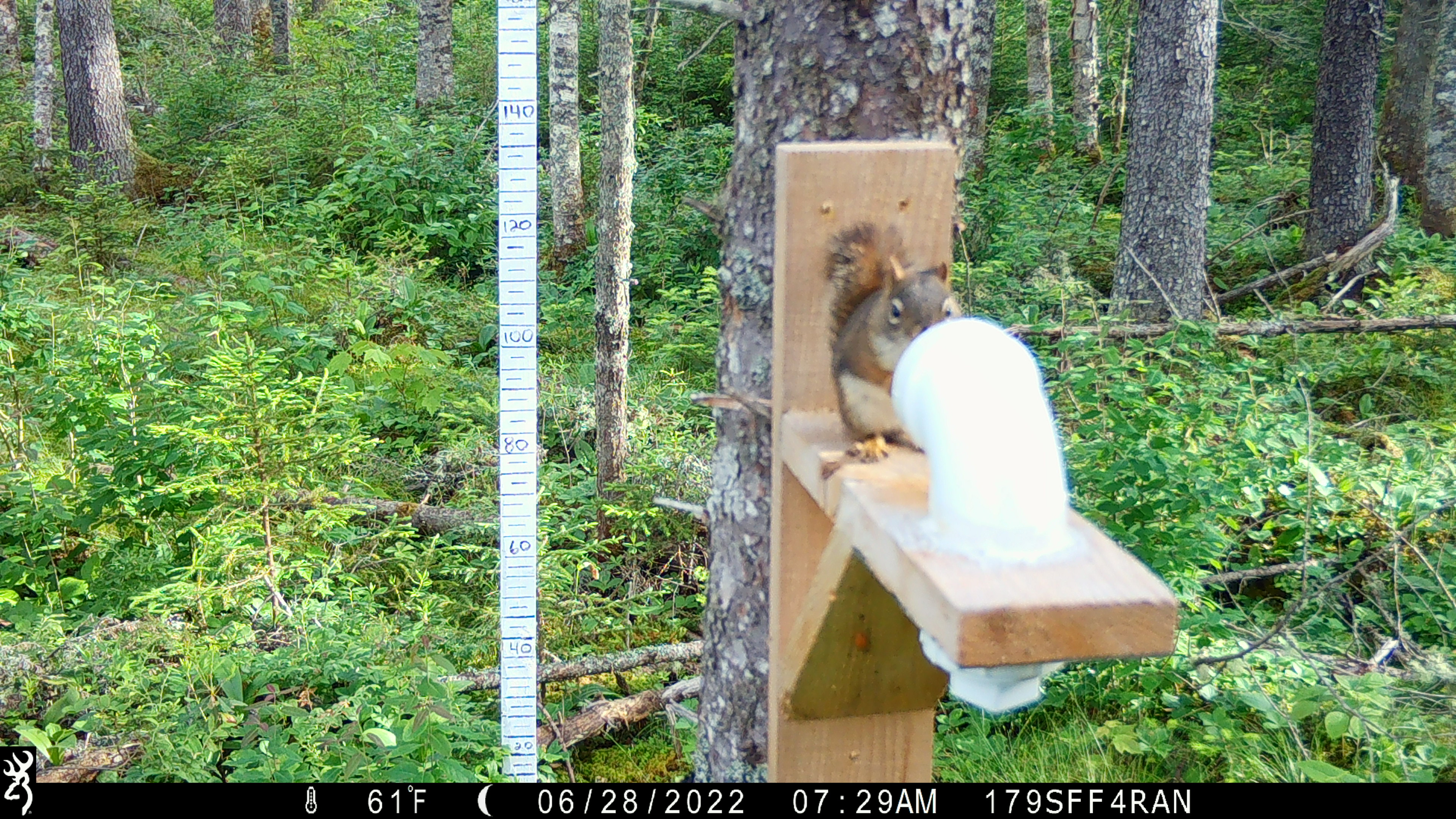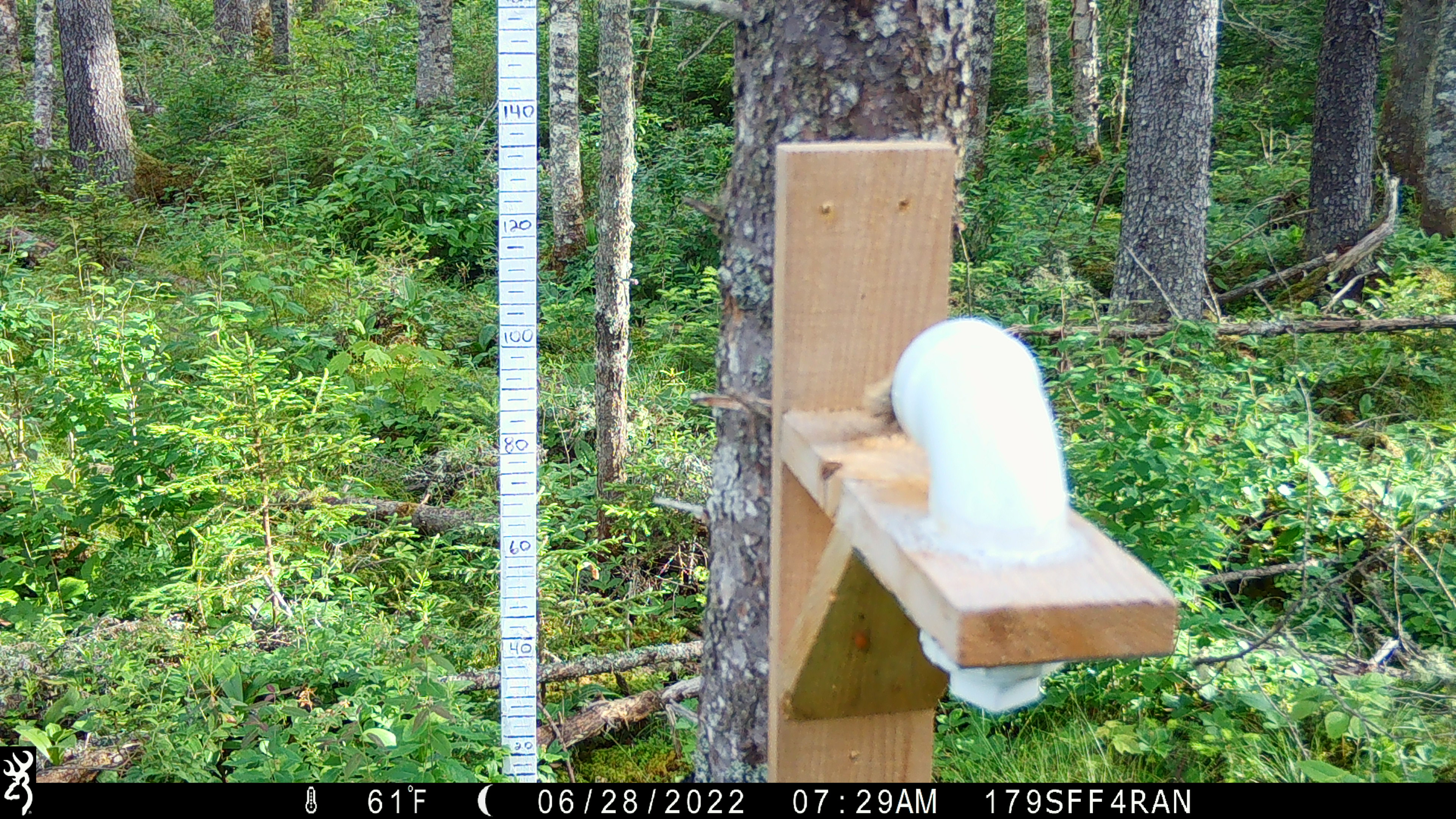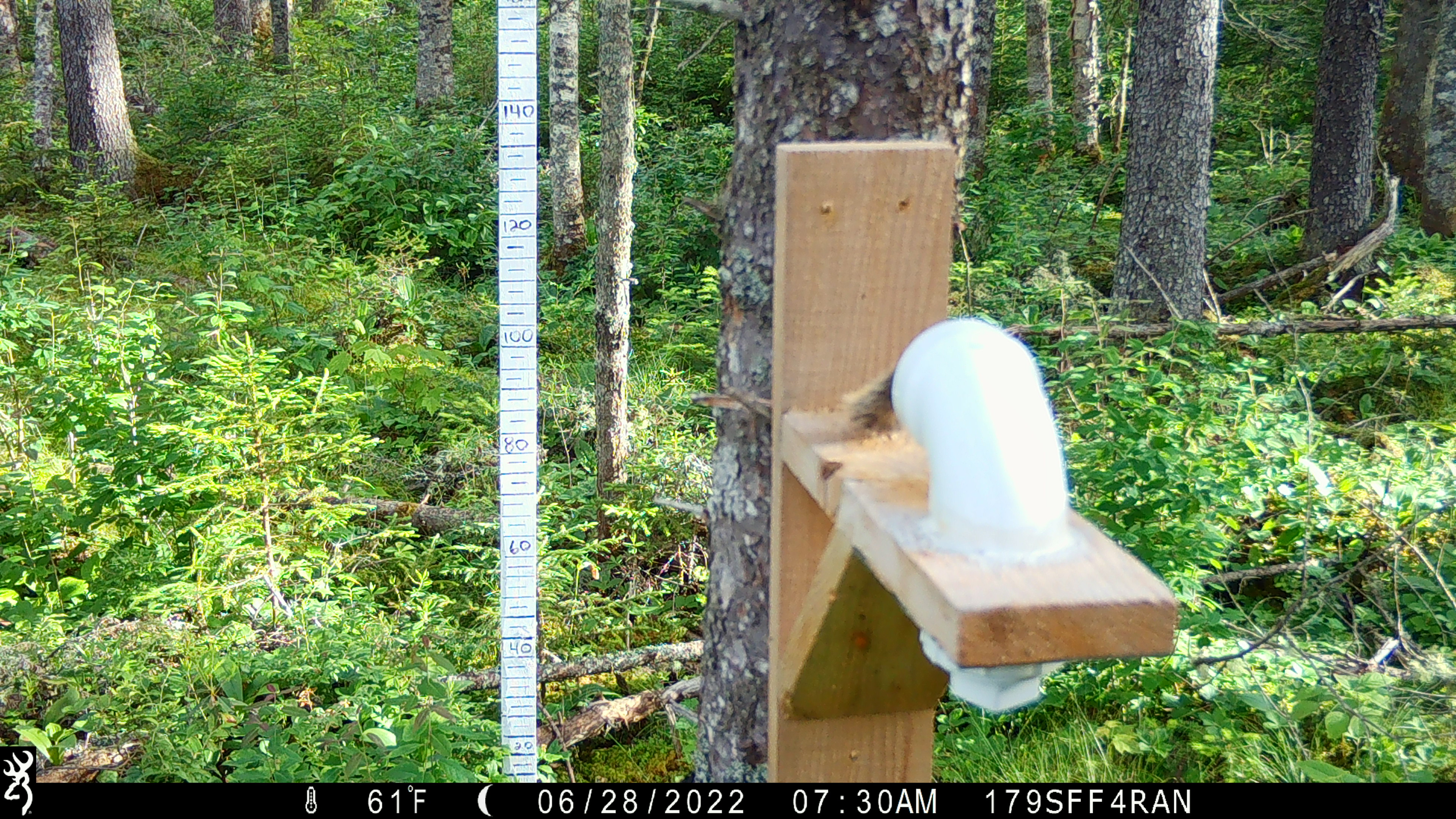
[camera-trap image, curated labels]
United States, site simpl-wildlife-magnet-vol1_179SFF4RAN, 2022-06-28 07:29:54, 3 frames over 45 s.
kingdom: Animalia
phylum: Chordata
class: Mammalia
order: Rodentia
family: Sciuridae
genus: Tamiasciurus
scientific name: Tamiasciurus hudsonicus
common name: red squirrel